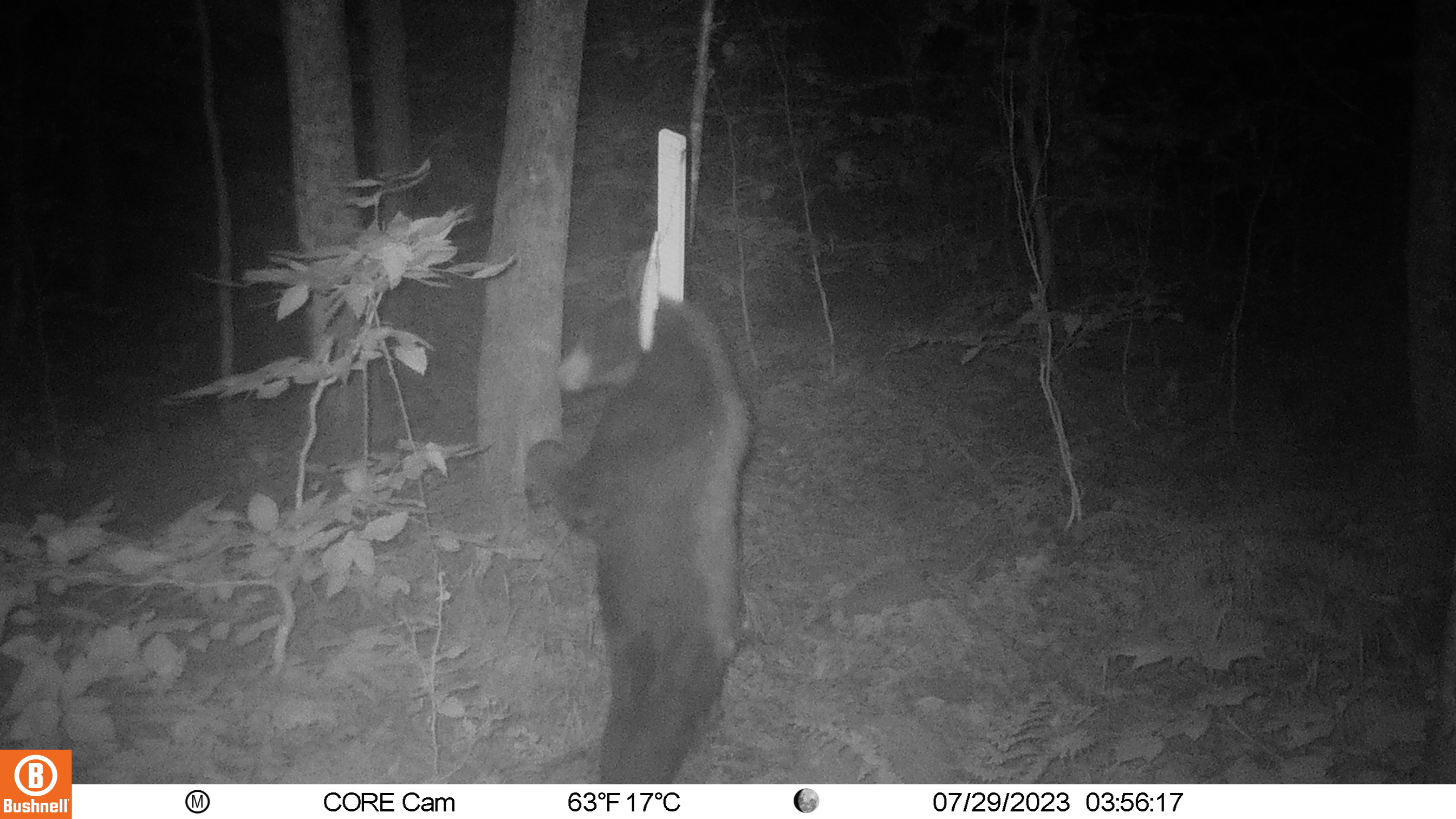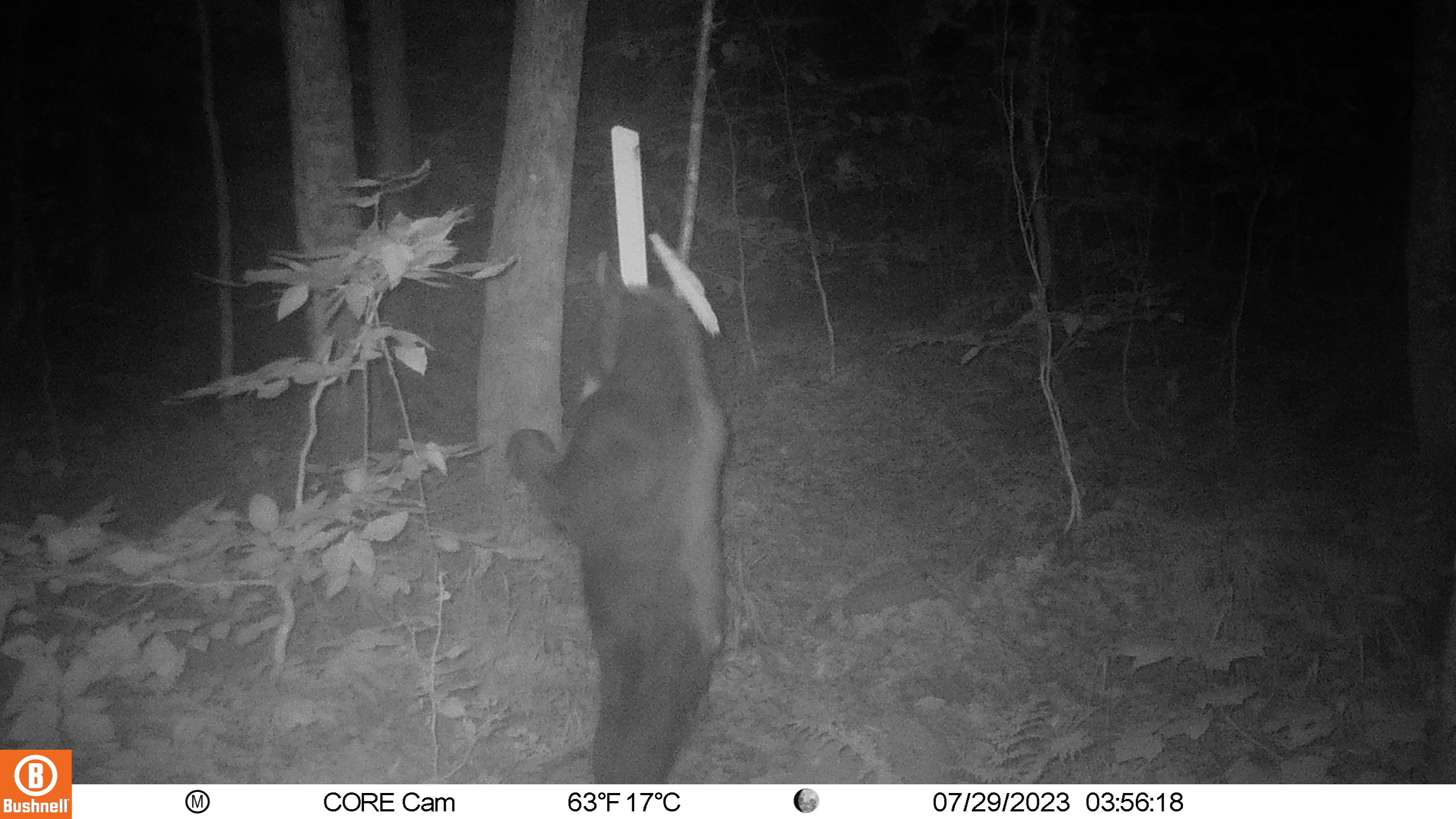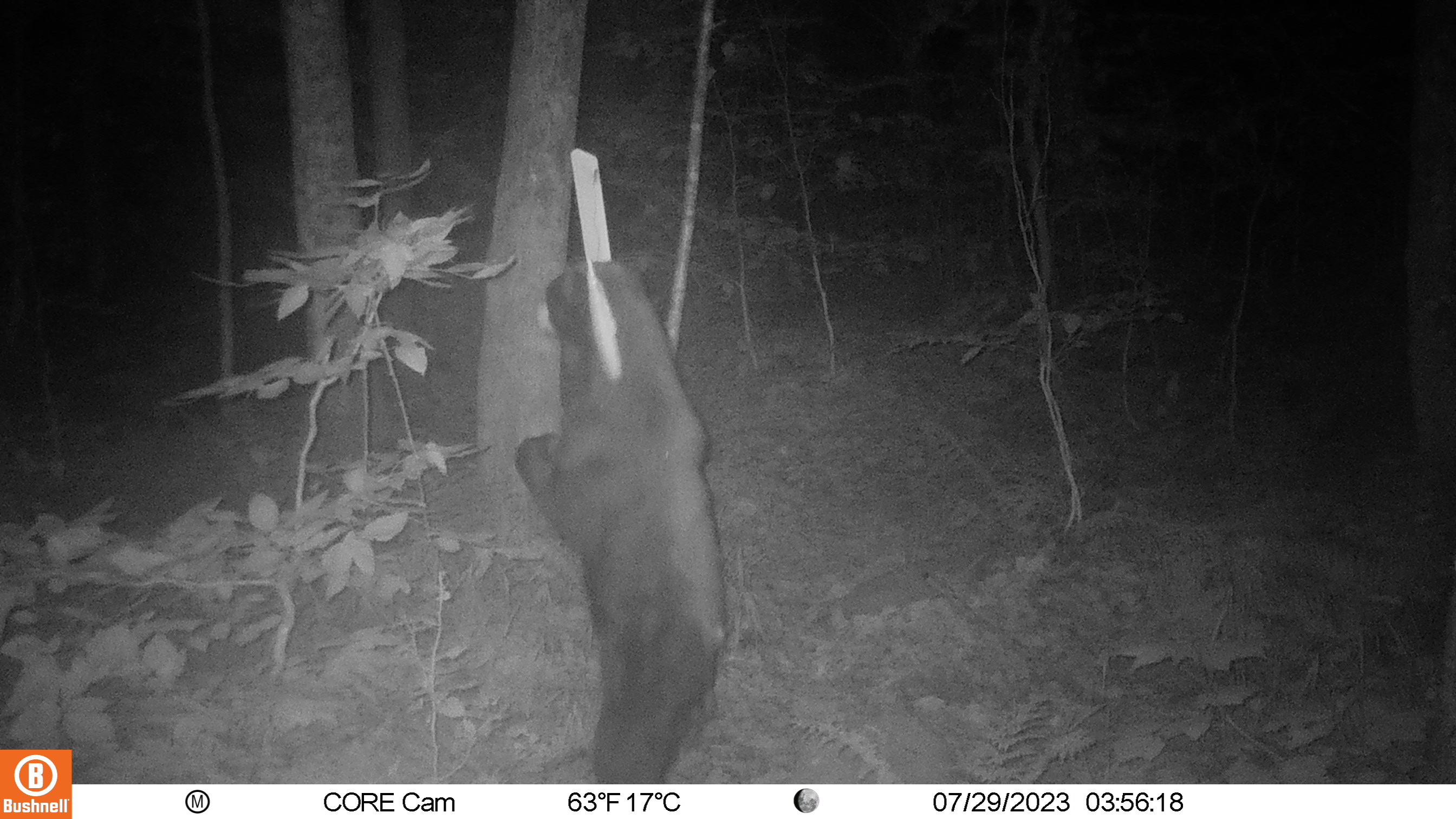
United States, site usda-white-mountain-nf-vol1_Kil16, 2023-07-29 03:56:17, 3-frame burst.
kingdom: Animalia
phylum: Chordata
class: Mammalia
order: Carnivora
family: Ursidae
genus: Ursus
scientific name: Ursus americanus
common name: black bear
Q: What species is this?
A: Black bear (Ursus americanus).